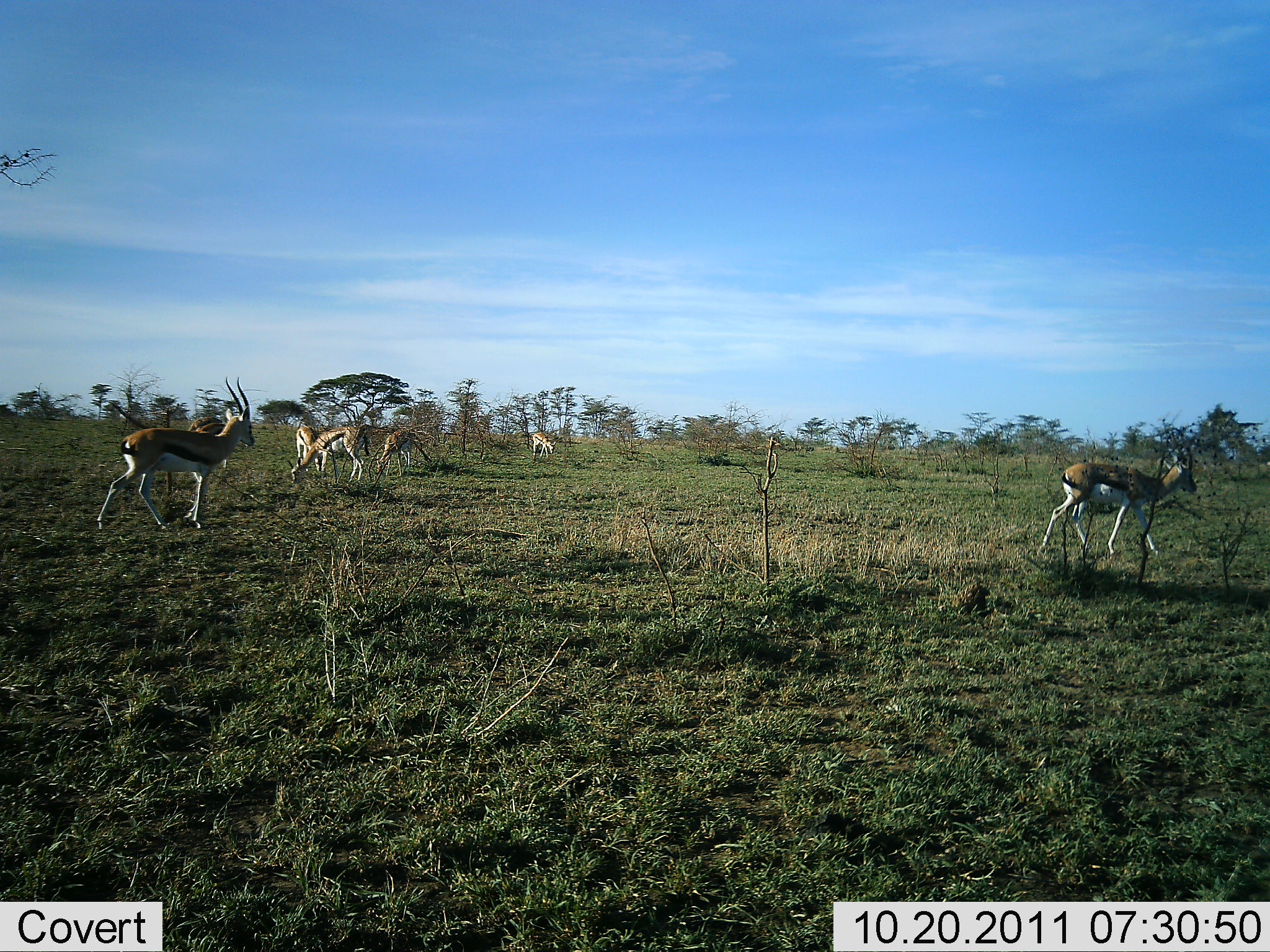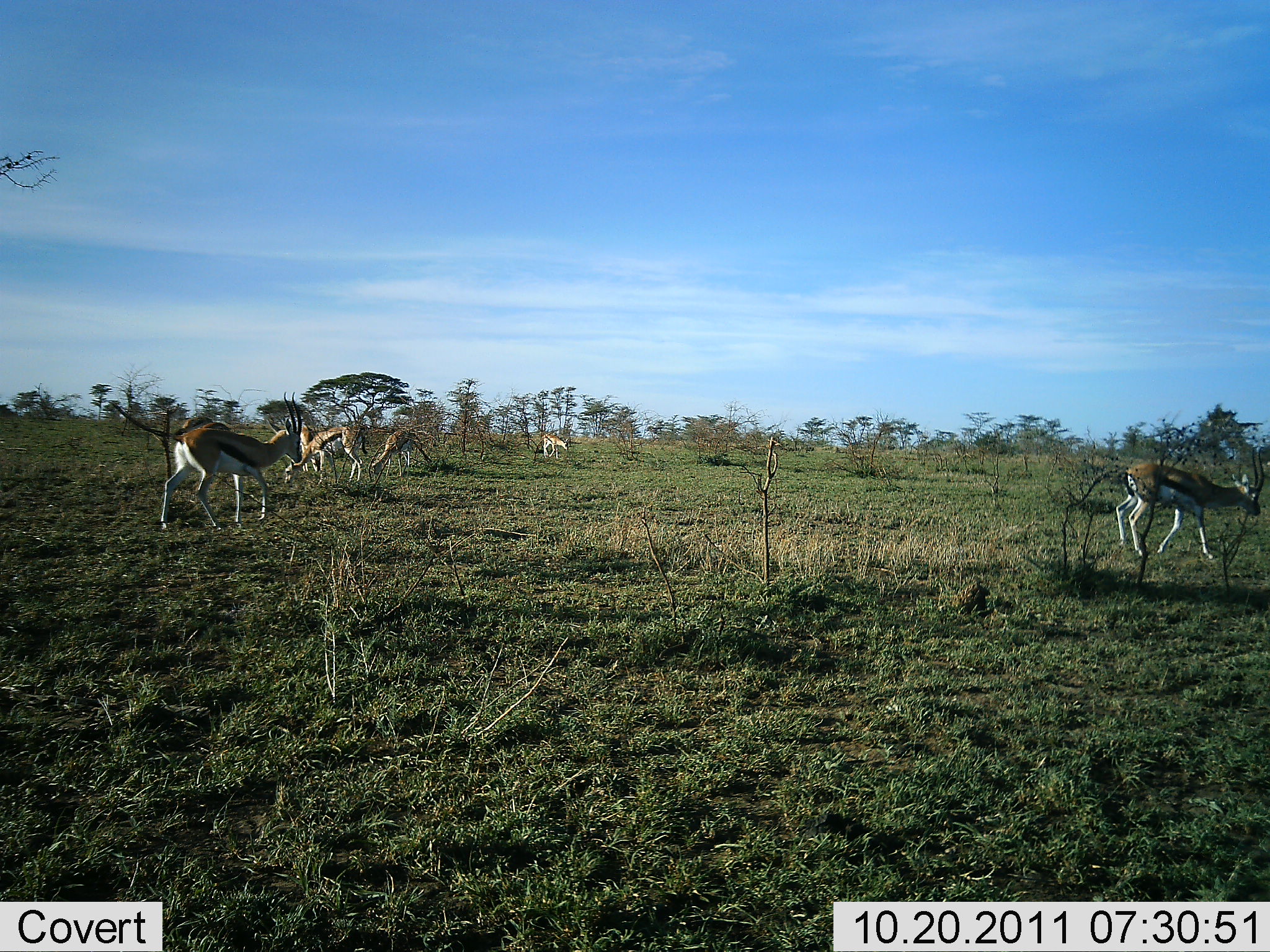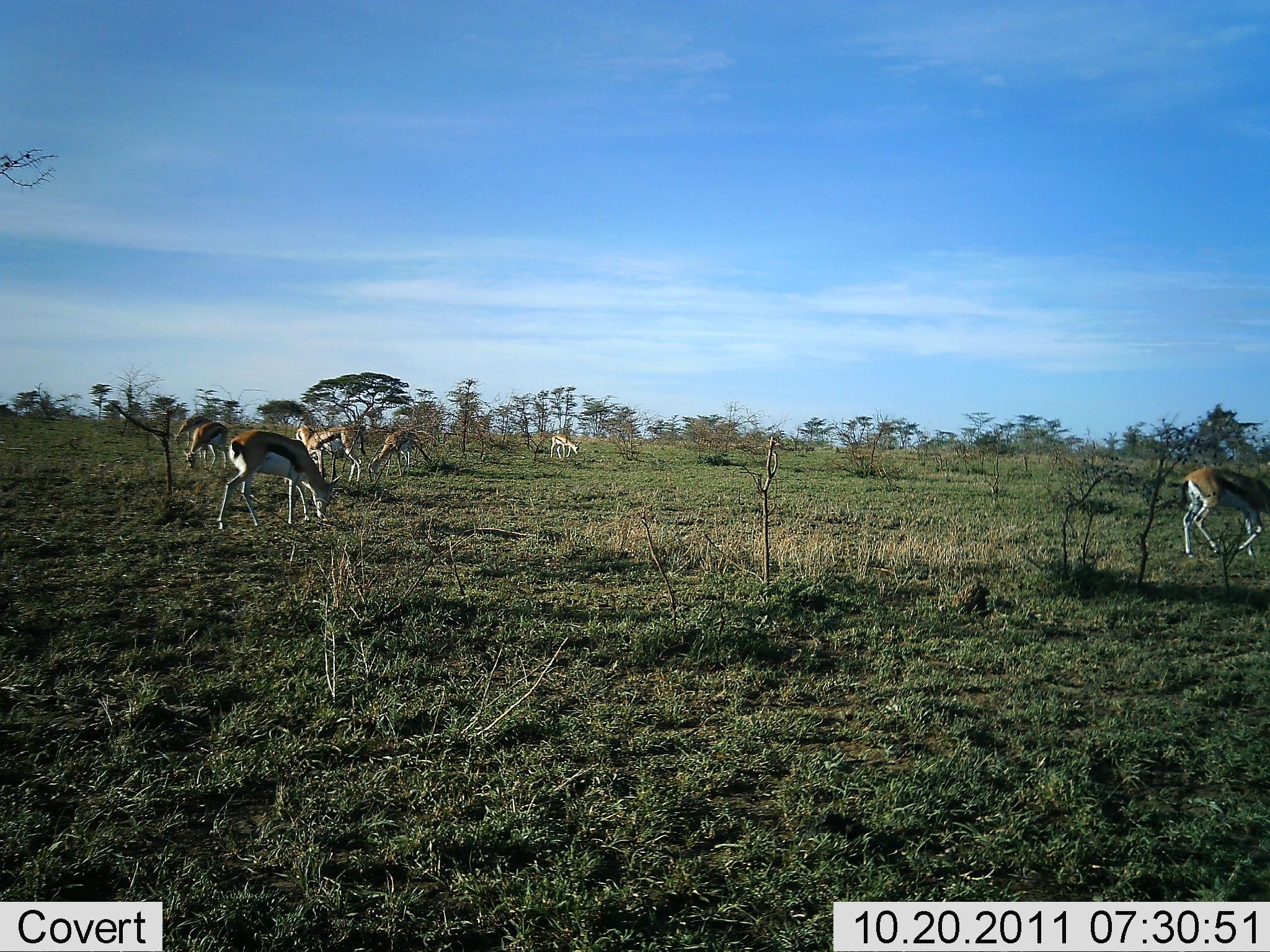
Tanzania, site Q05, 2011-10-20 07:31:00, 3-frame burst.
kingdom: Animalia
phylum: Chordata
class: Mammalia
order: Artiodactyla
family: Bovidae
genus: Eudorcas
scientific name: Eudorcas thomsonii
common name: thomson's gazelle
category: gazellethomsons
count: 7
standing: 29%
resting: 0%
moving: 64%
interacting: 0%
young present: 0%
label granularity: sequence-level